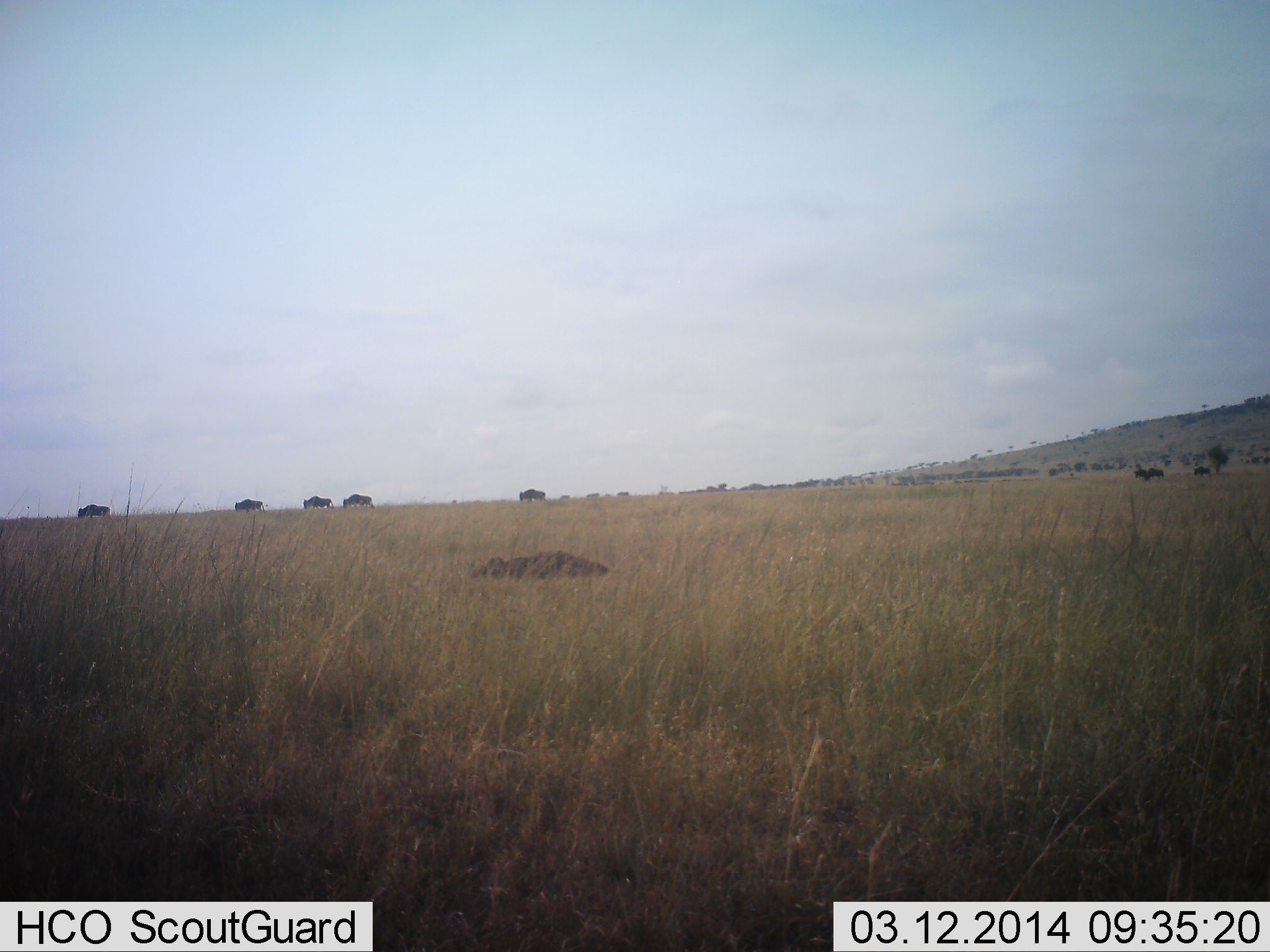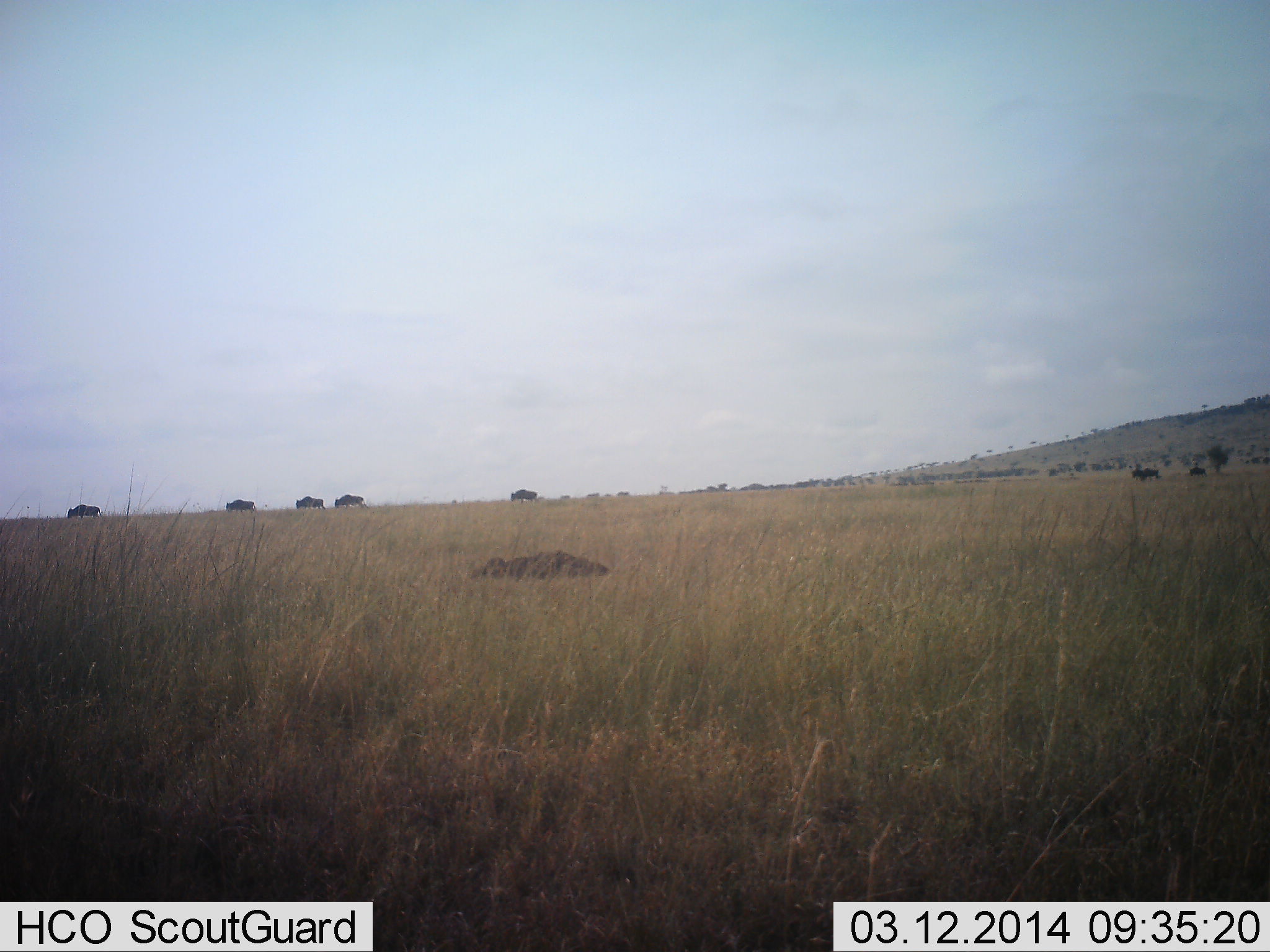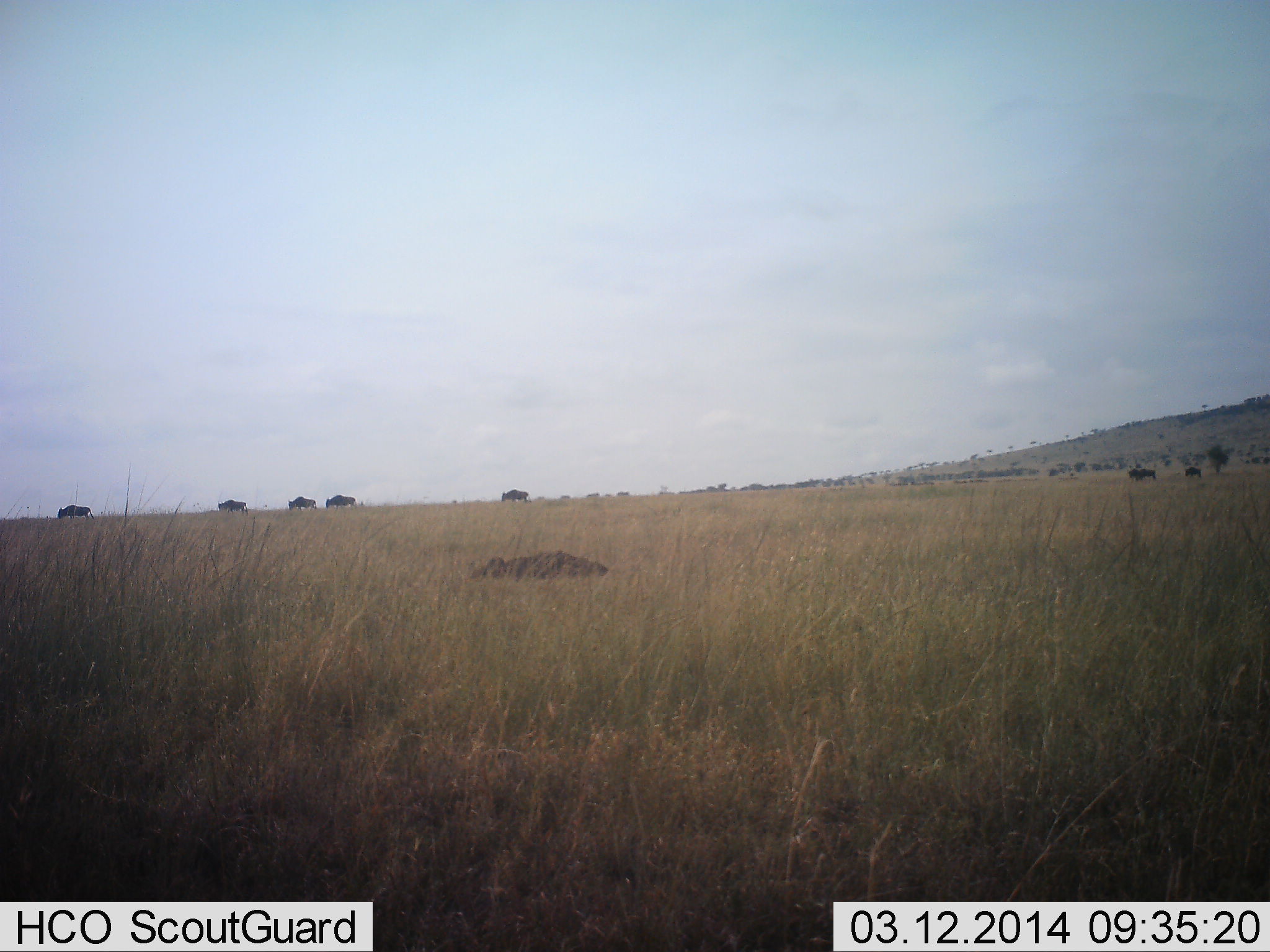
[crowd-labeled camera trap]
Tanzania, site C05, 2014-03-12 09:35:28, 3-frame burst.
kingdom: Animalia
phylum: Chordata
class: Mammalia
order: Artiodactyla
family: Bovidae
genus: Connochaetes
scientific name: Connochaetes taurinus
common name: blue wildebeest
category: wildebeest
Wildebeest (blue wildebeest) (Connochaetes taurinus), count 7. Behavior (volunteer vote fractions): standing 10%, resting 0%, moving 100%, interacting 0%. Young present (vote fraction): 0%. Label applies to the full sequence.